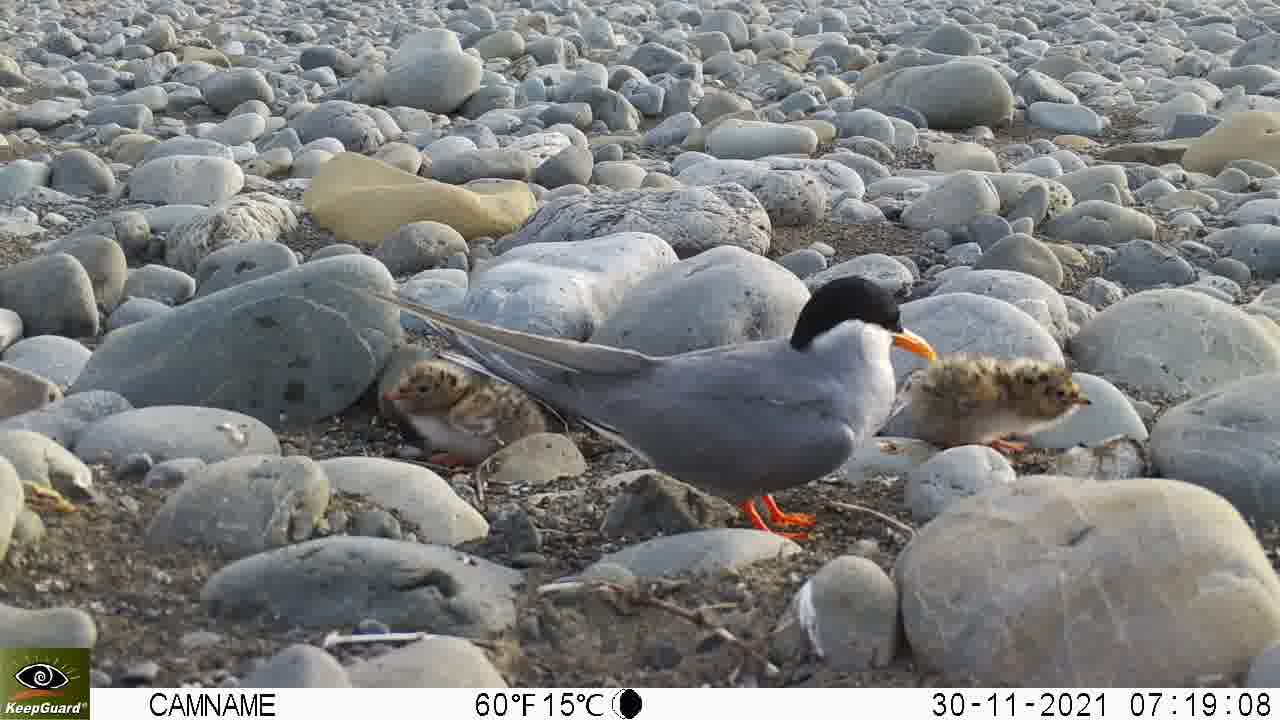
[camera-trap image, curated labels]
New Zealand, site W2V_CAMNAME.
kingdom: Animalia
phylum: Chordata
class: Aves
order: Charadriiformes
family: Laridae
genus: Chlidonias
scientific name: Chlidonias albostriatus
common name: black-fronted tern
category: black fronted tern